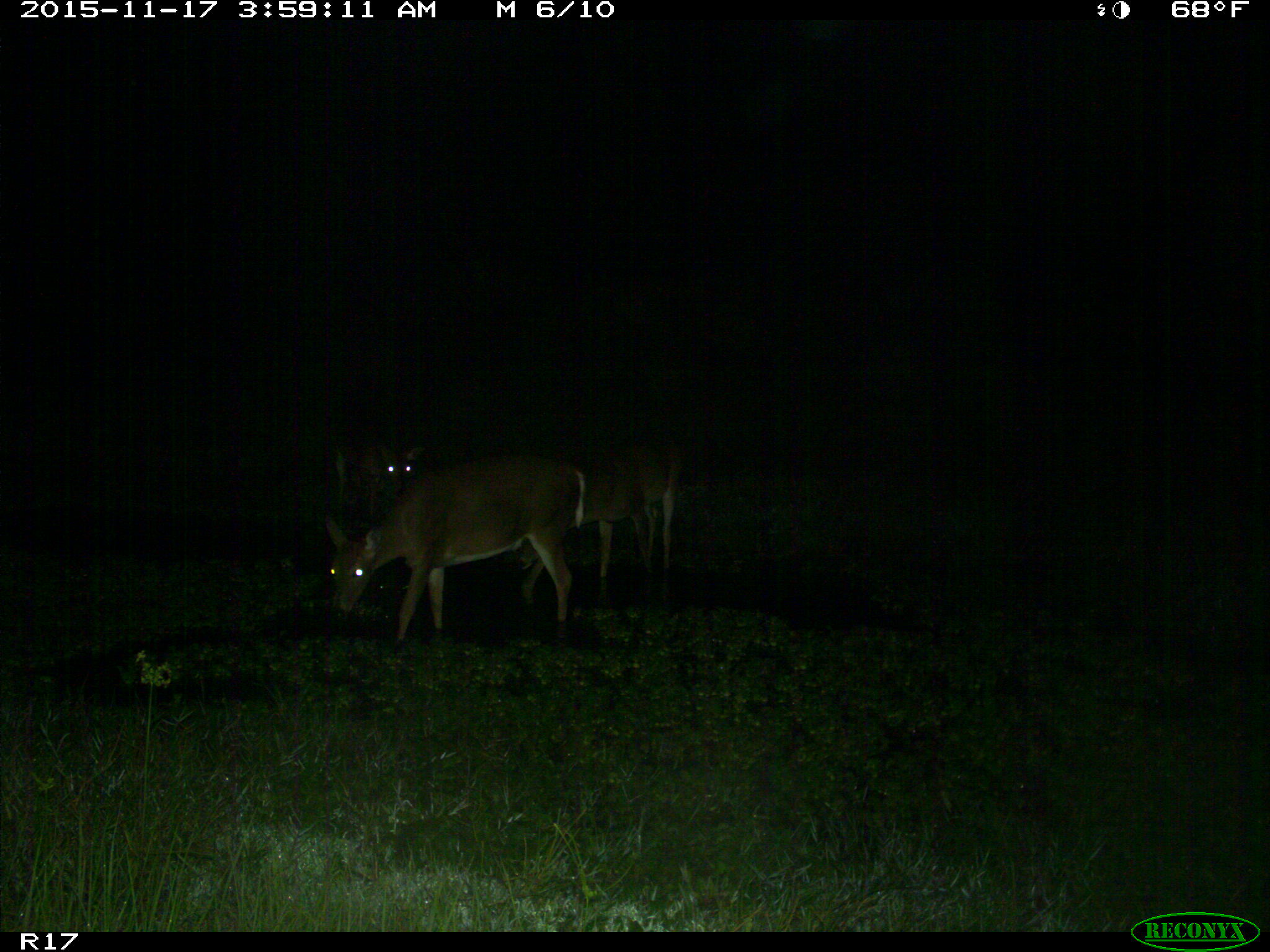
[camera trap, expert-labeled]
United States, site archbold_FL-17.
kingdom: Animalia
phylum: Chordata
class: Mammalia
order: Artiodactyla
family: Cervidae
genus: Odocoileus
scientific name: Odocoileus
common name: deer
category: unidentified deer